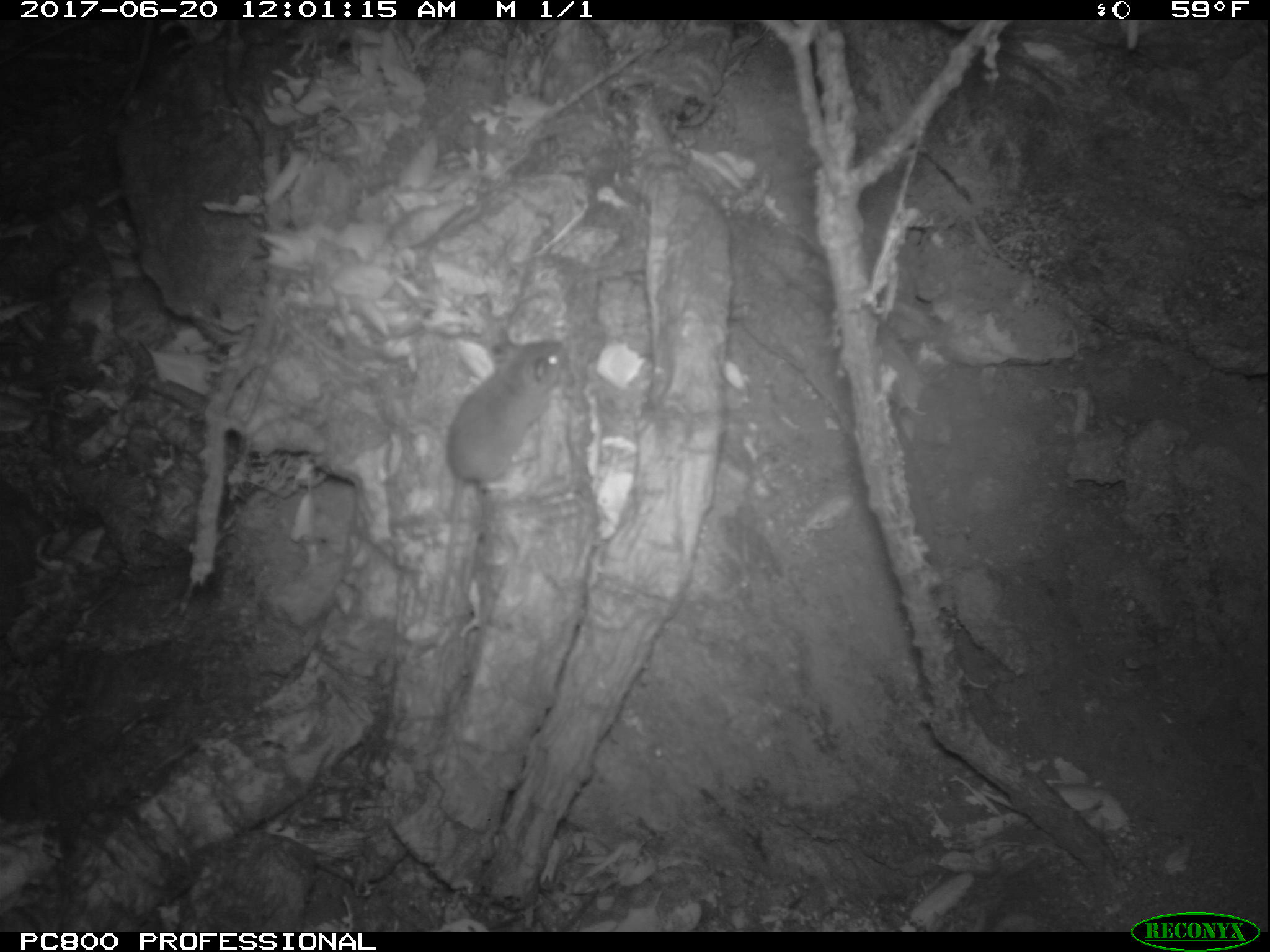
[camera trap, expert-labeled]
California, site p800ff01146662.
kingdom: Animalia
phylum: Chordata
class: Mammalia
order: Rodentia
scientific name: Rodentia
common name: rodent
Rodent (Rodentia).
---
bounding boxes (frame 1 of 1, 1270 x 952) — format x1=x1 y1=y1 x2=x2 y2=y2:
rodent: x1=444 y1=330 x2=572 y2=623